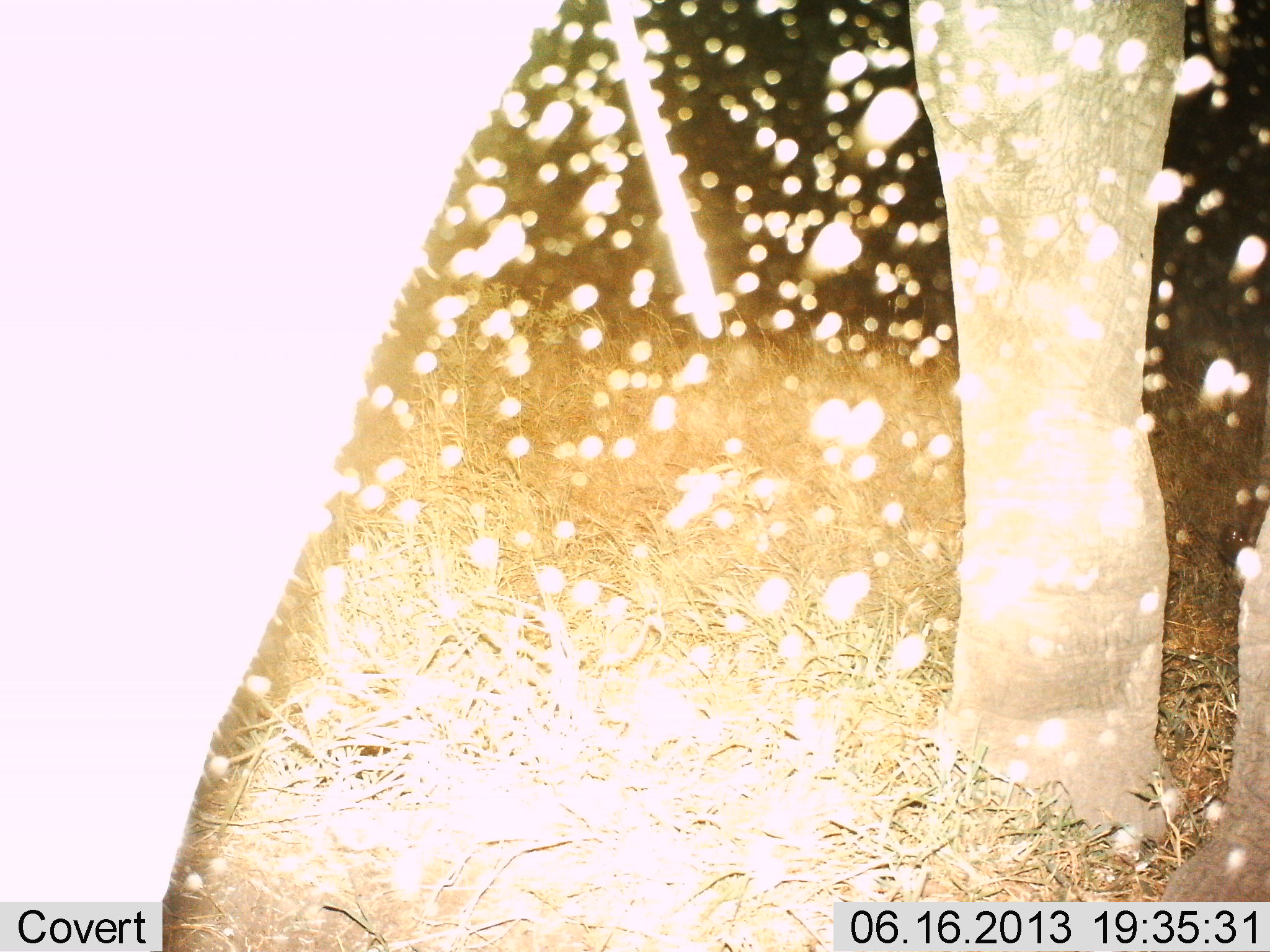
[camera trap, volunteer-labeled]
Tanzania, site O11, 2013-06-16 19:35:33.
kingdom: Animalia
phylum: Chordata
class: Mammalia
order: Proboscidea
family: Elephantidae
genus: Loxodonta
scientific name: Loxodonta africana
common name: african bush elephant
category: elephant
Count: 1.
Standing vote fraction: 80%.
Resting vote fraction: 0%.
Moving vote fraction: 10%.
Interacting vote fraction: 10%.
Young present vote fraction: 0%.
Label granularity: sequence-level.